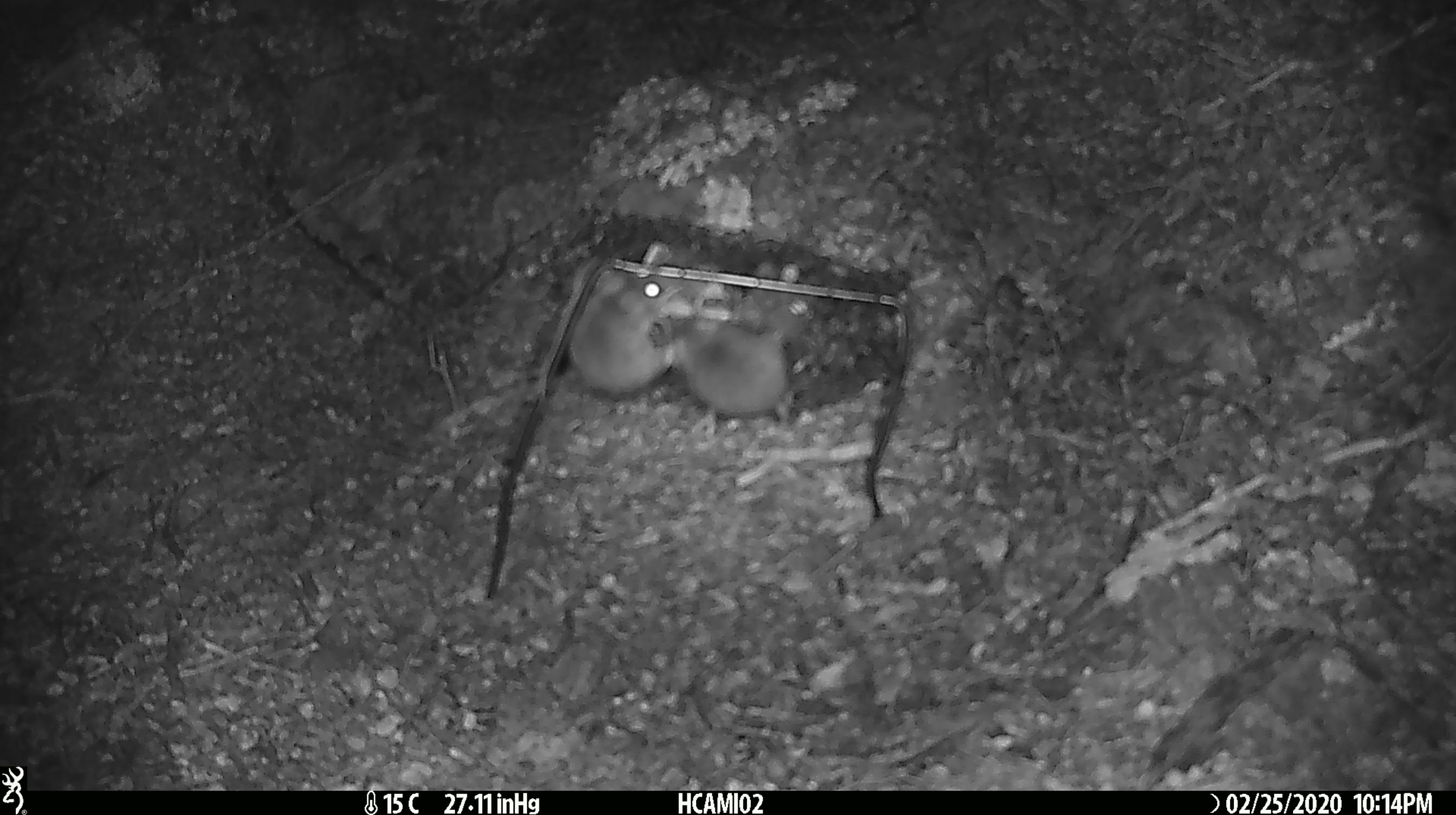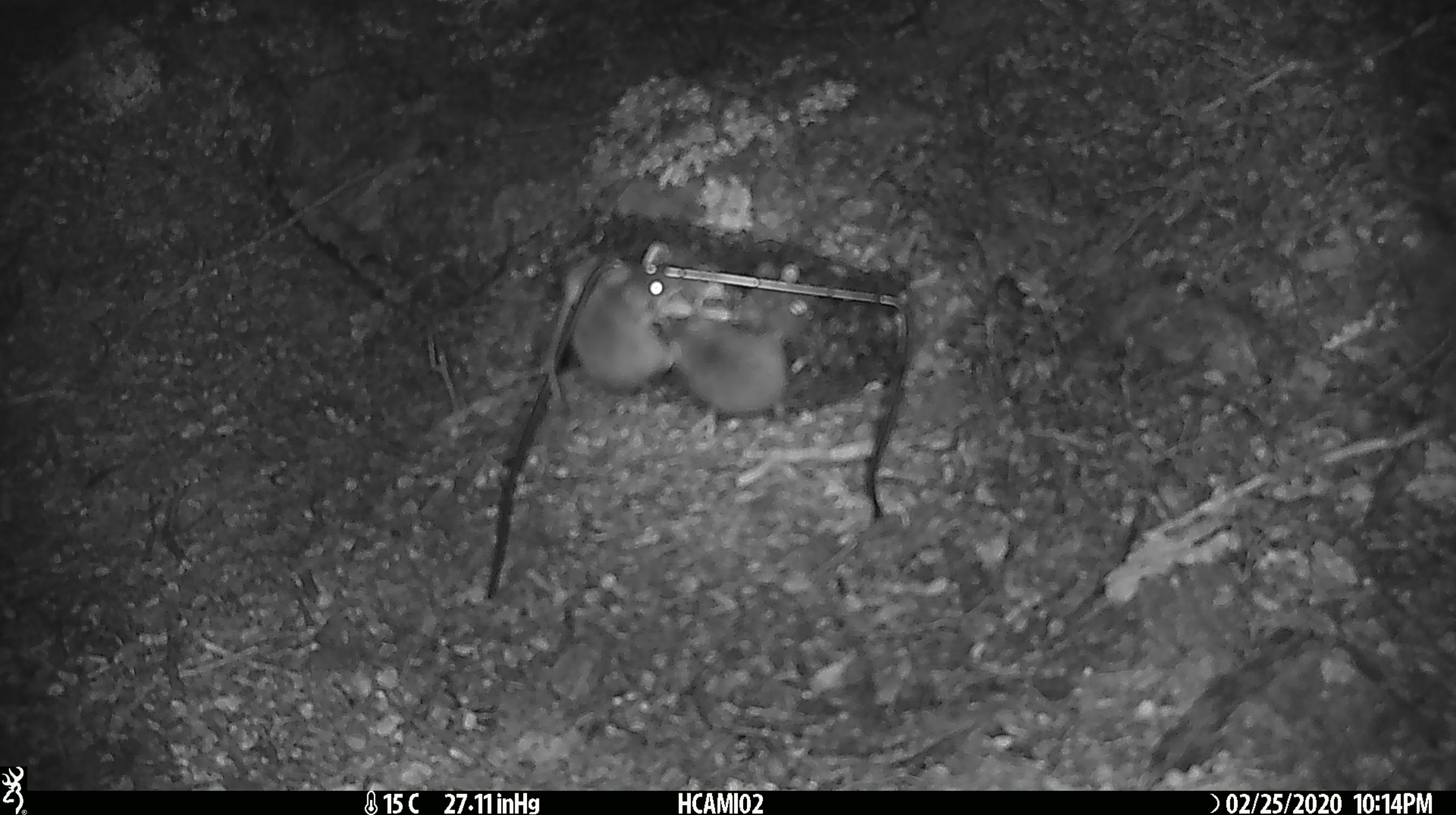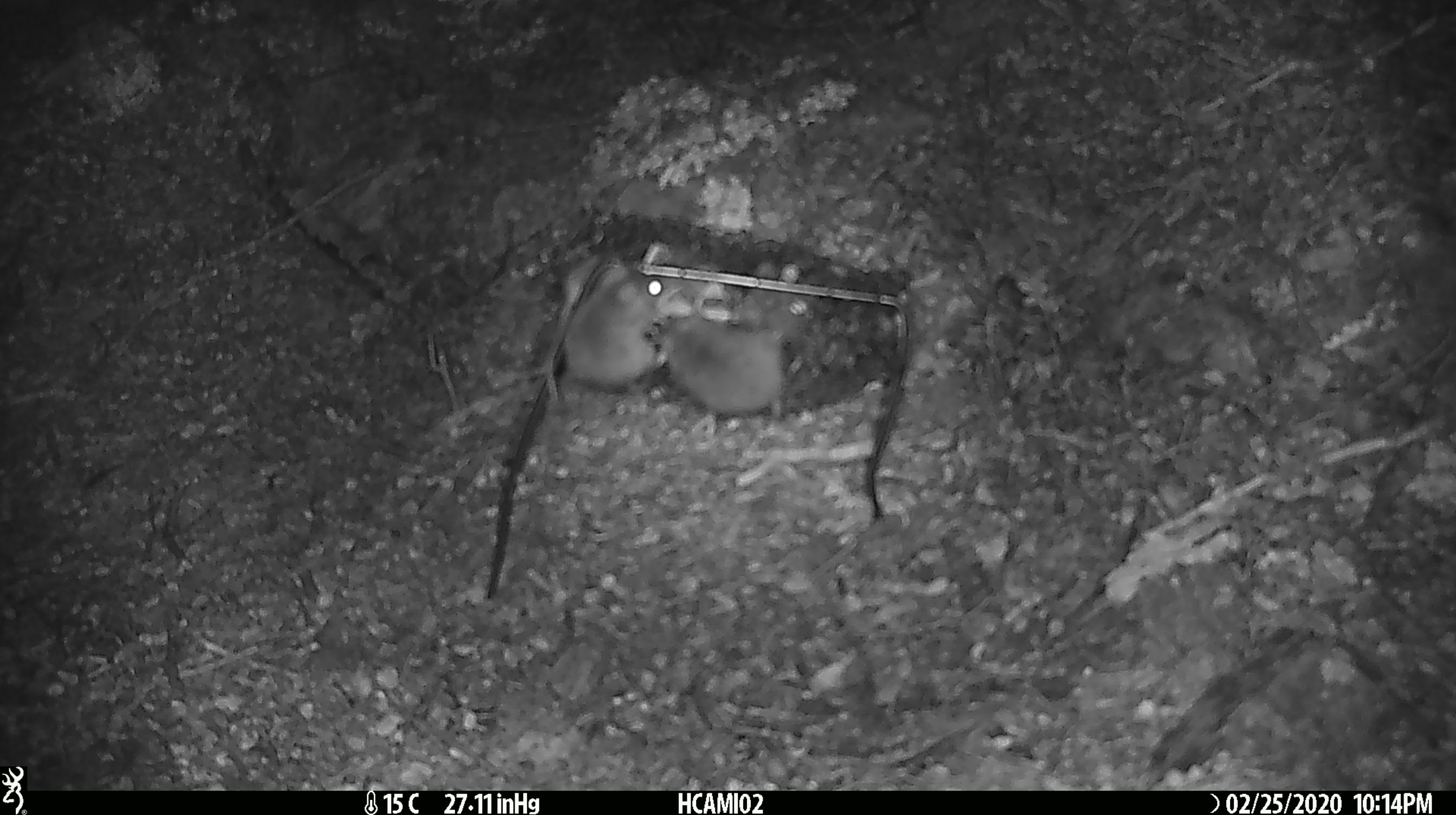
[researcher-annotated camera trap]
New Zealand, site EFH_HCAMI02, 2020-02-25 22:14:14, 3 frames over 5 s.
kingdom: Animalia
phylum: Chordata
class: Mammalia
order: Rodentia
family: Muridae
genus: Mus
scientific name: Mus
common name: mouse